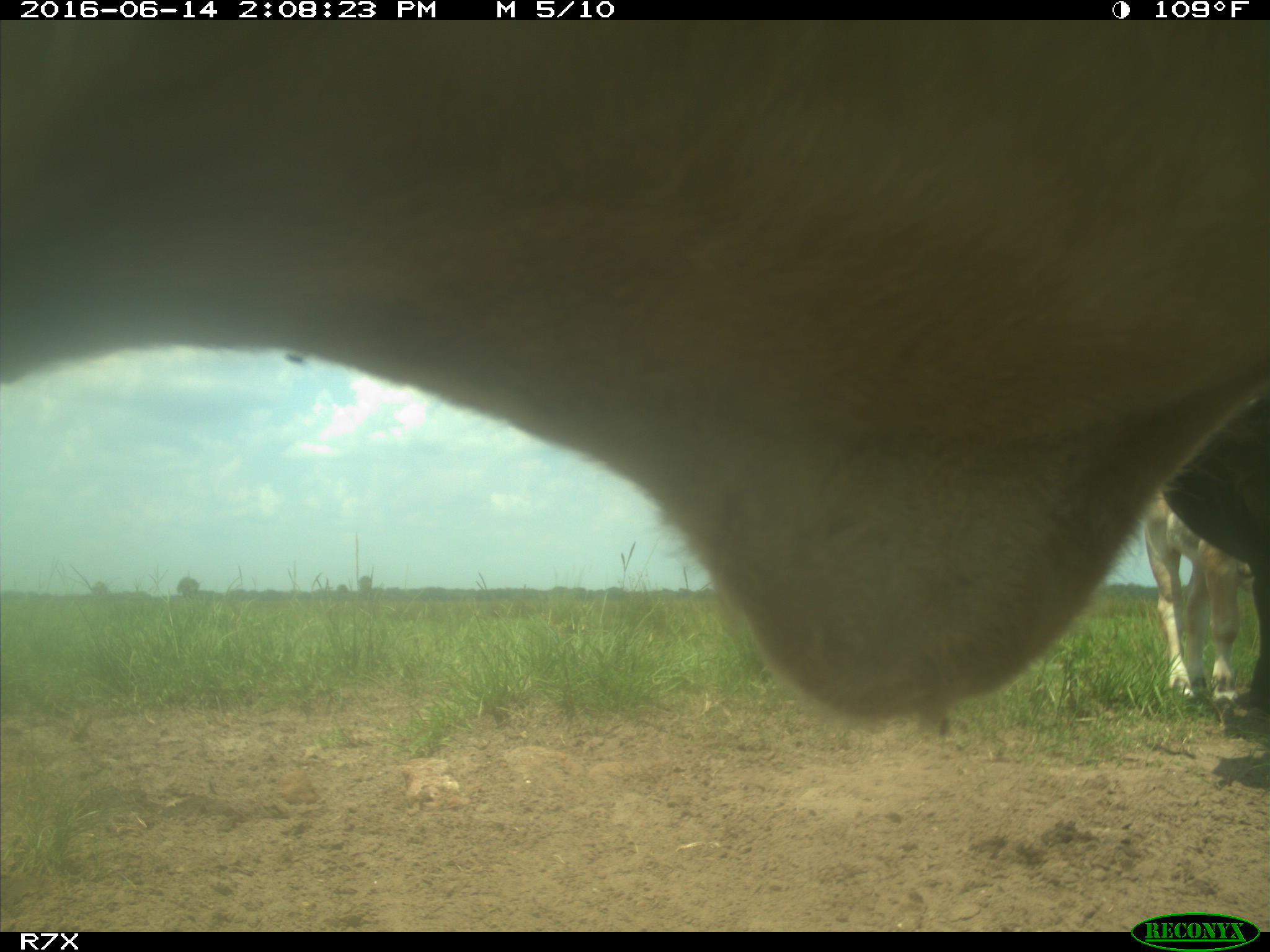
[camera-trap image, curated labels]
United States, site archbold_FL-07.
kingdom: Animalia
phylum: Chordata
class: Mammalia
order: Artiodactyla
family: Bovidae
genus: Bos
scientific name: Bos taurus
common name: domestic cow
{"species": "Bos taurus (domestic cow)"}